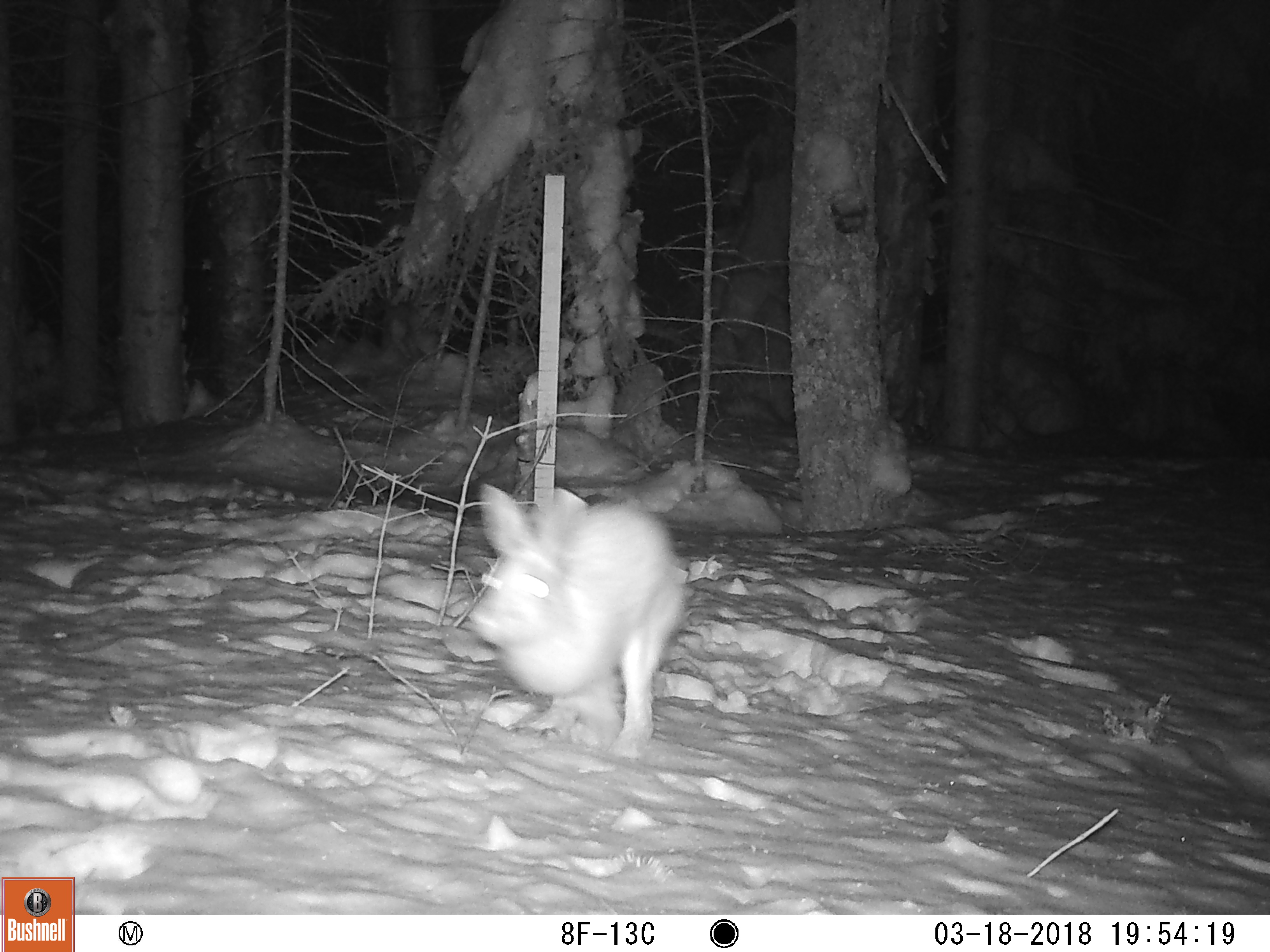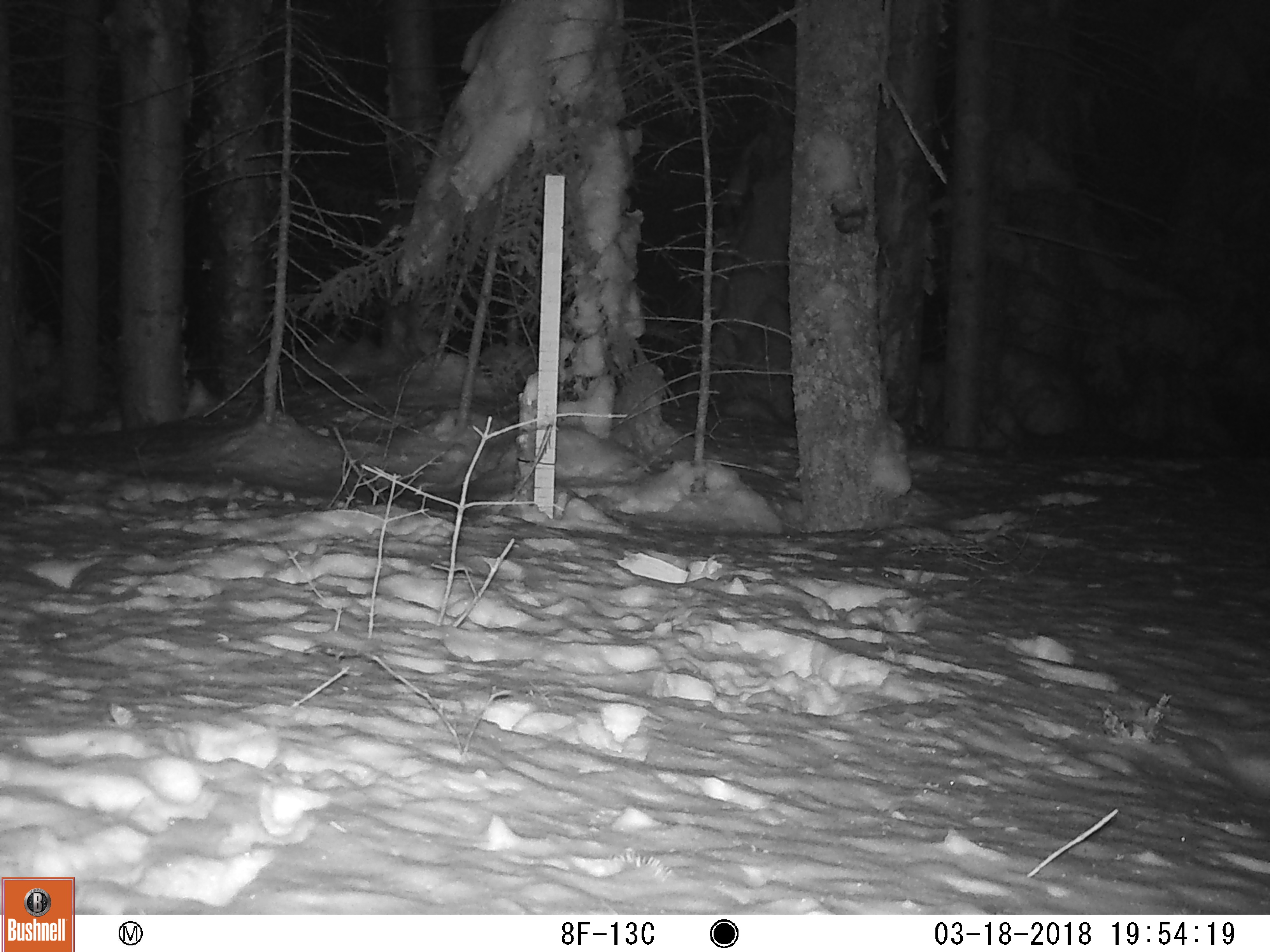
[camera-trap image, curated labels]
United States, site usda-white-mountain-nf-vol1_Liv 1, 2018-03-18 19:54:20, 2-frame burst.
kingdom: Animalia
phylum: Chordata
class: Mammalia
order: Lagomorpha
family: Leporidae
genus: Lepus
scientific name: Lepus americanus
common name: snowshoe hare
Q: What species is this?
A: Snowshoe hare (Lepus americanus).